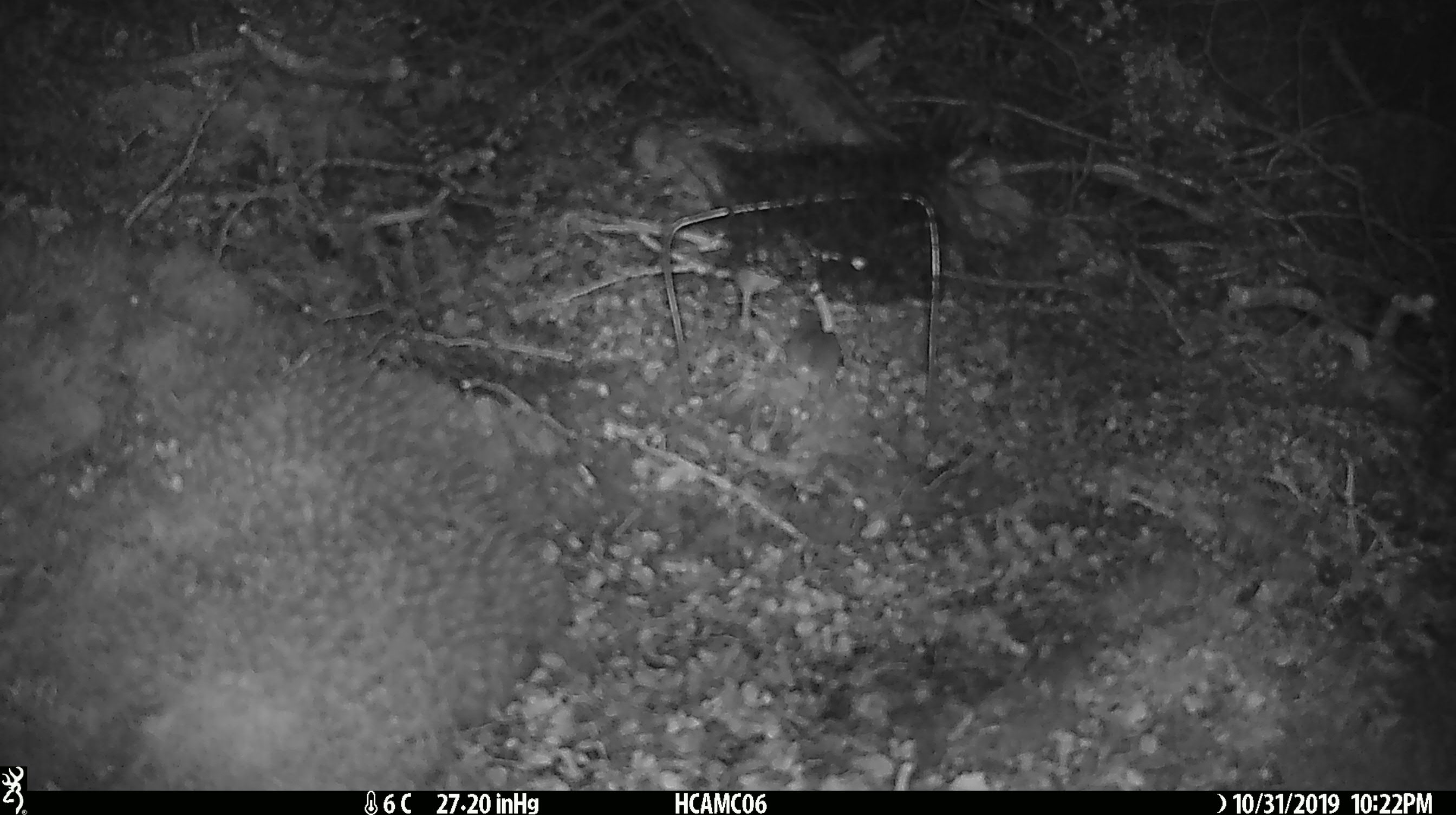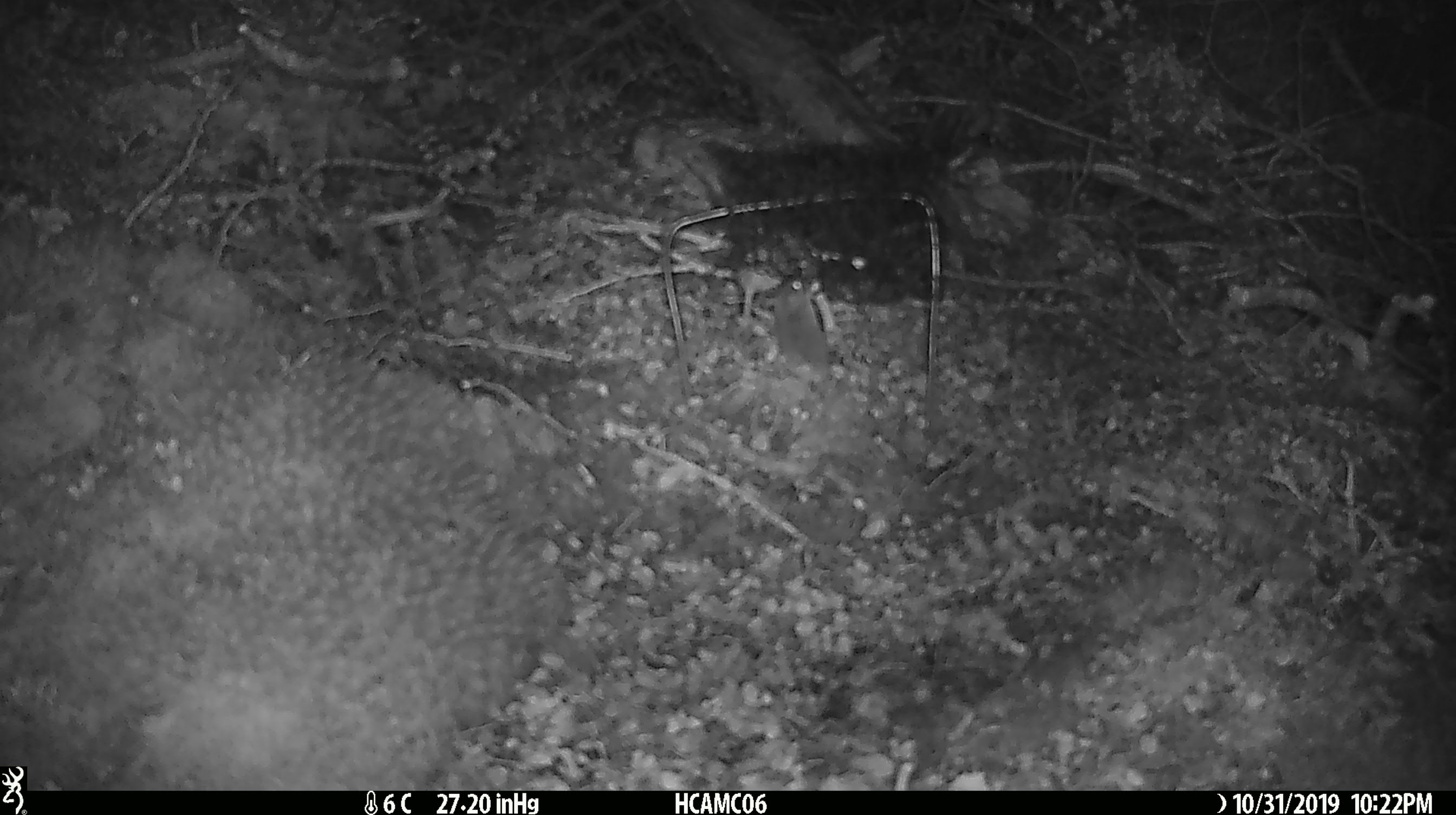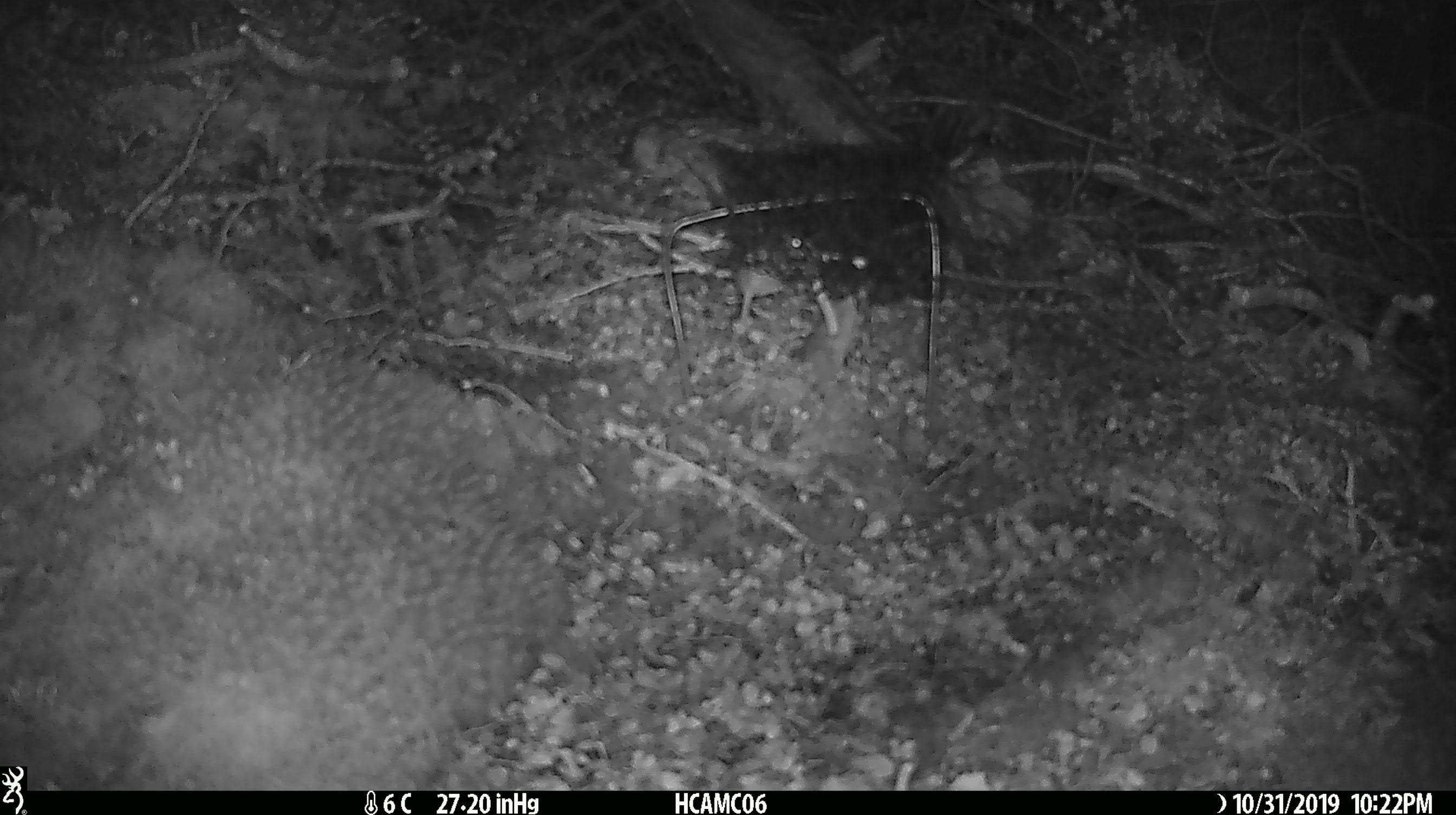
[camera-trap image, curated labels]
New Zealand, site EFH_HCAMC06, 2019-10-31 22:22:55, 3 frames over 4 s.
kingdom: Animalia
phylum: Chordata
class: Mammalia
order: Rodentia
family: Muridae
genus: Mus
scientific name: Mus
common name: mouse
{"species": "mouse (Mus)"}